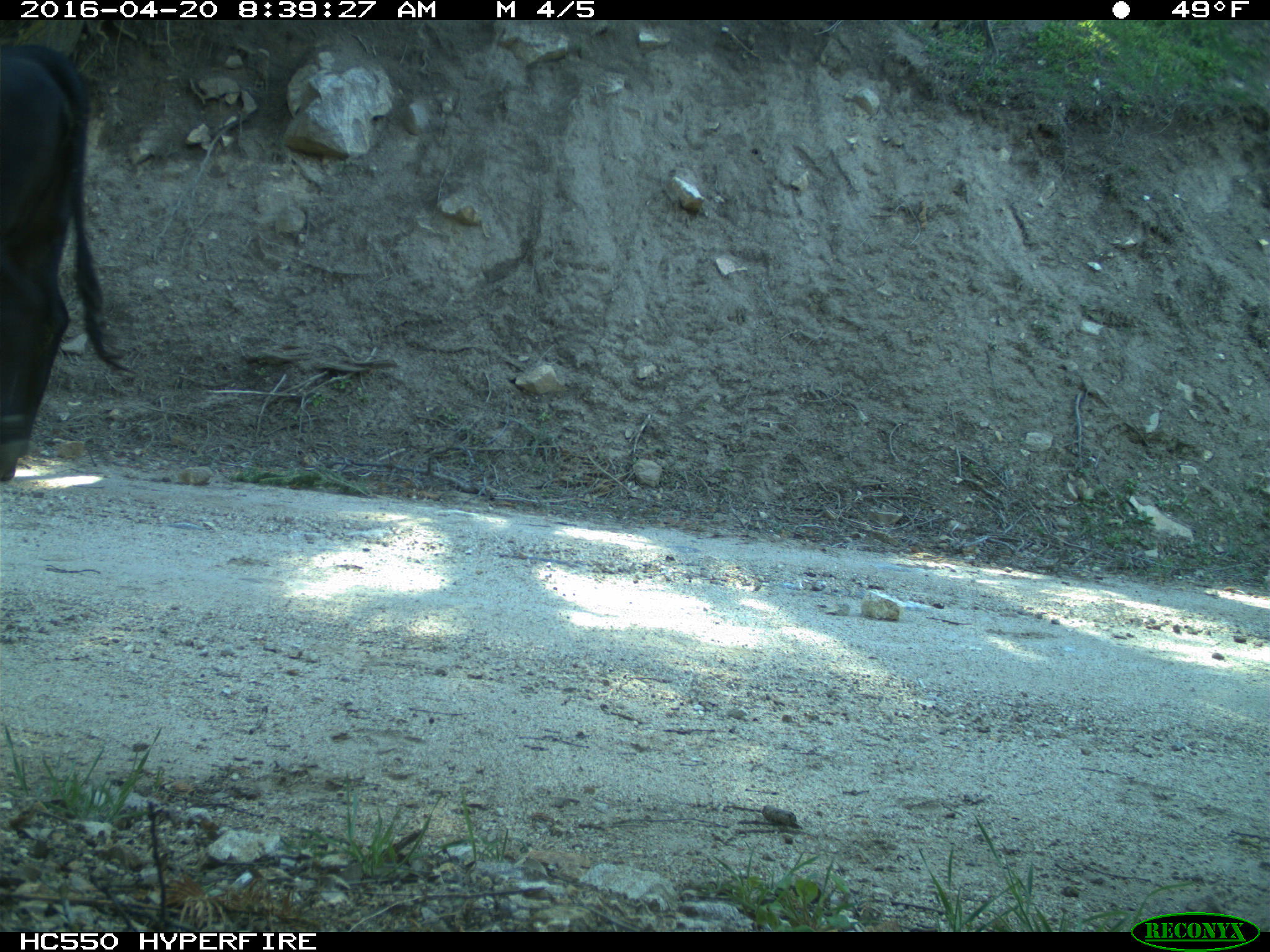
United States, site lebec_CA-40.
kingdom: Animalia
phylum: Chordata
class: Mammalia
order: Artiodactyla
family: Bovidae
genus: Bos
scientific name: Bos taurus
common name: domestic cow